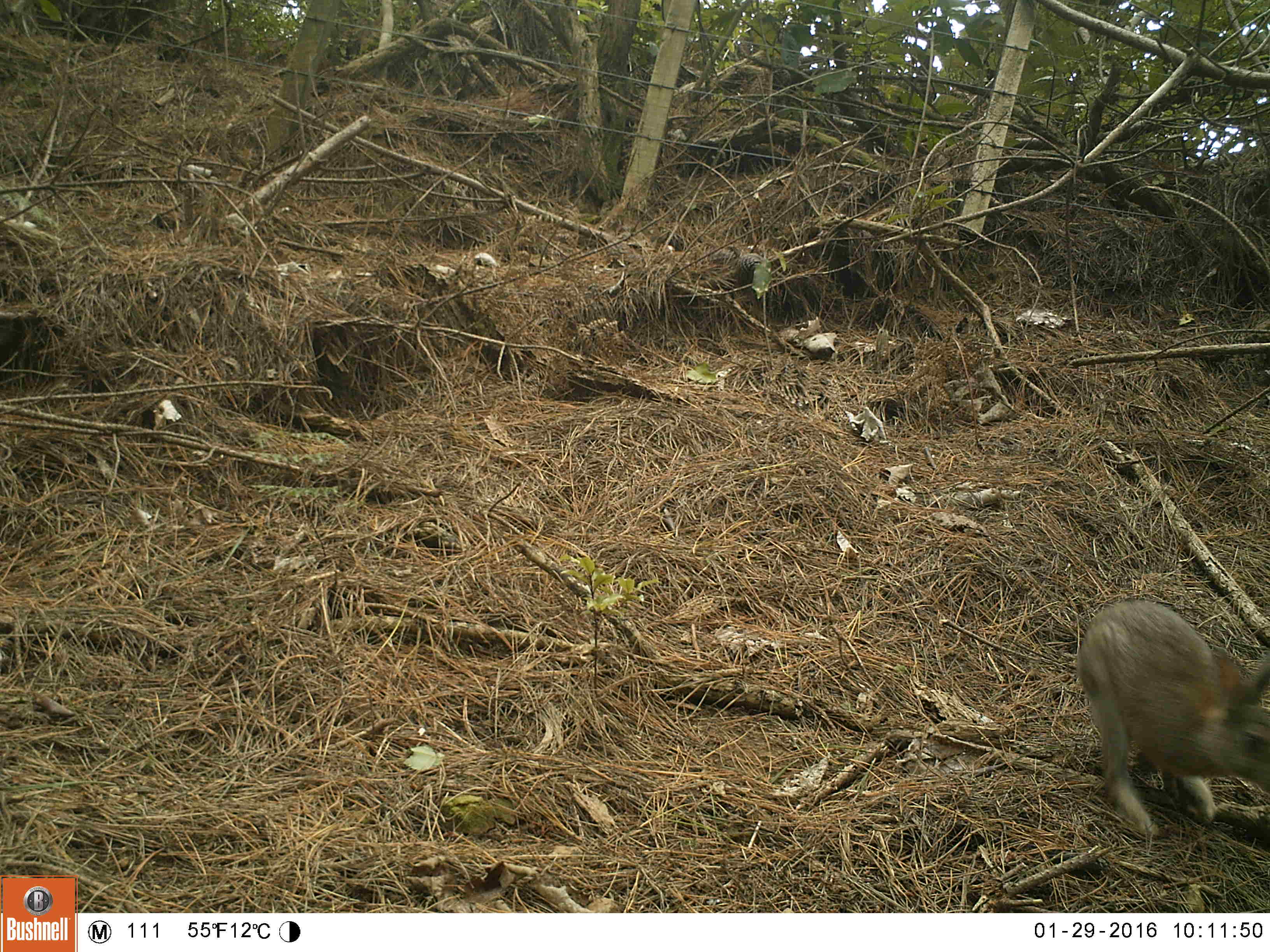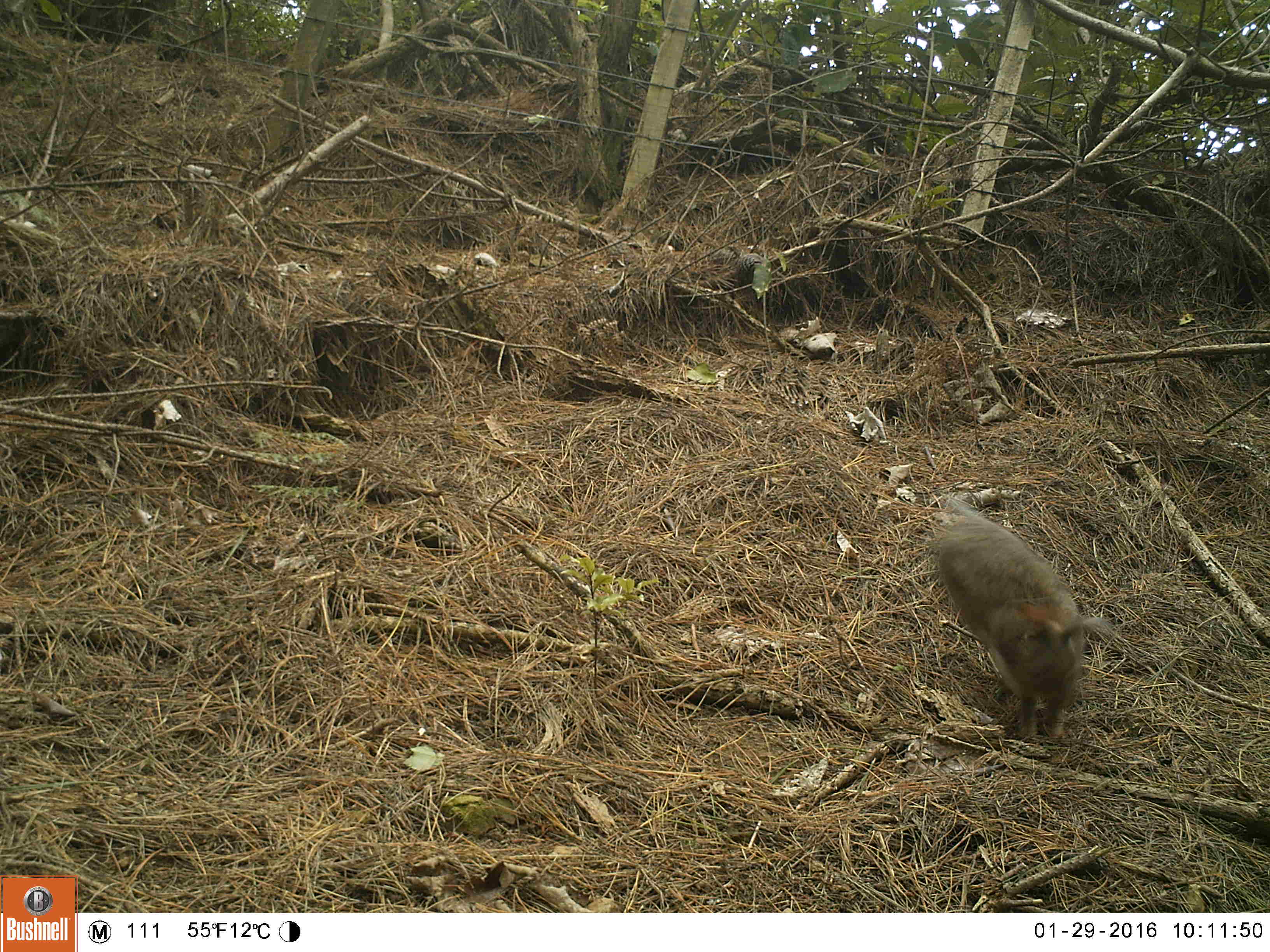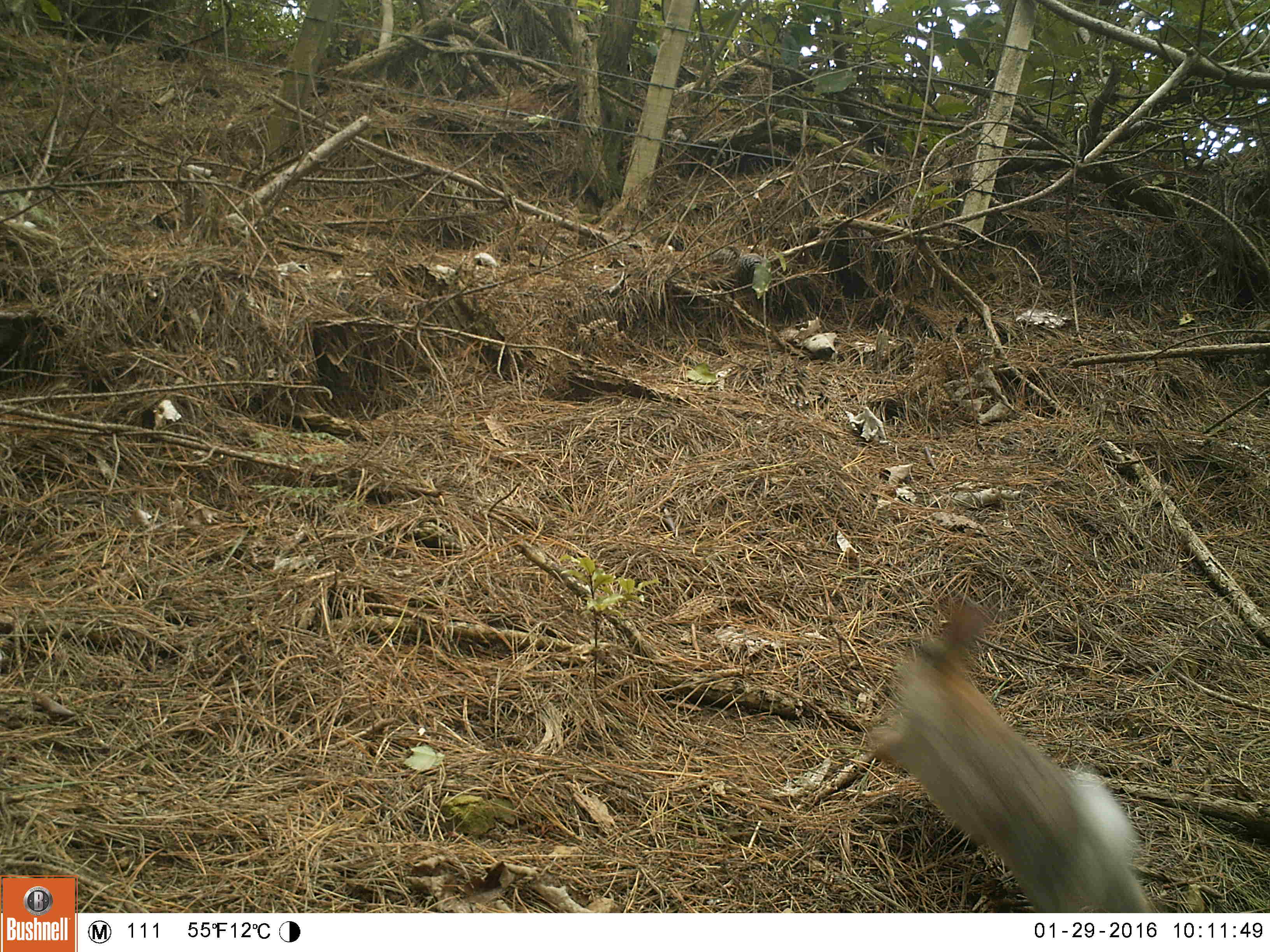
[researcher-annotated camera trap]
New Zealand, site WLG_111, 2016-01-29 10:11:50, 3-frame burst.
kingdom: Animalia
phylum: Chordata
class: Mammalia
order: Lagomorpha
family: Leporidae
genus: Oryctolagus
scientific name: Oryctolagus cuniculus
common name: european rabbit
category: rabbit